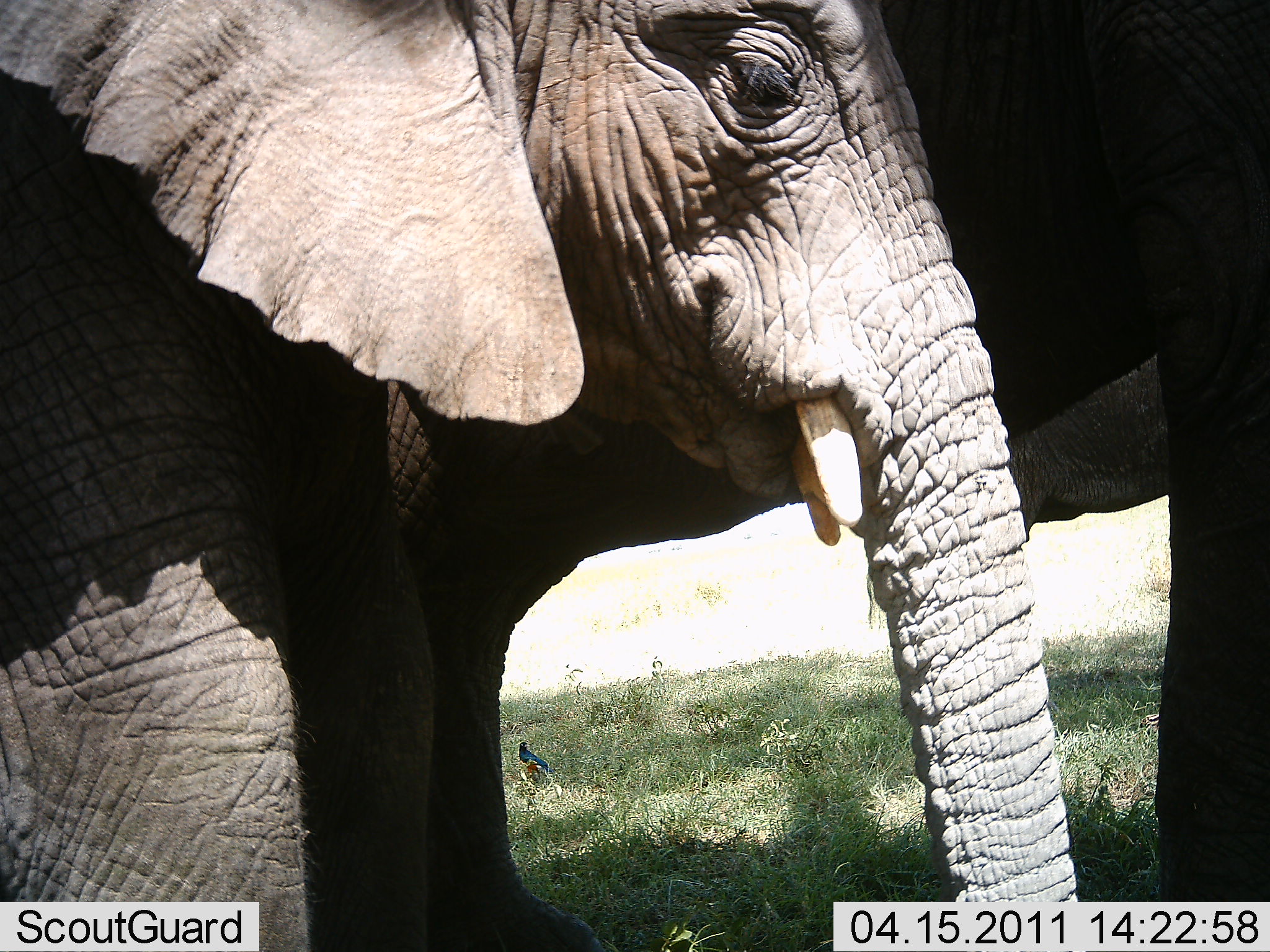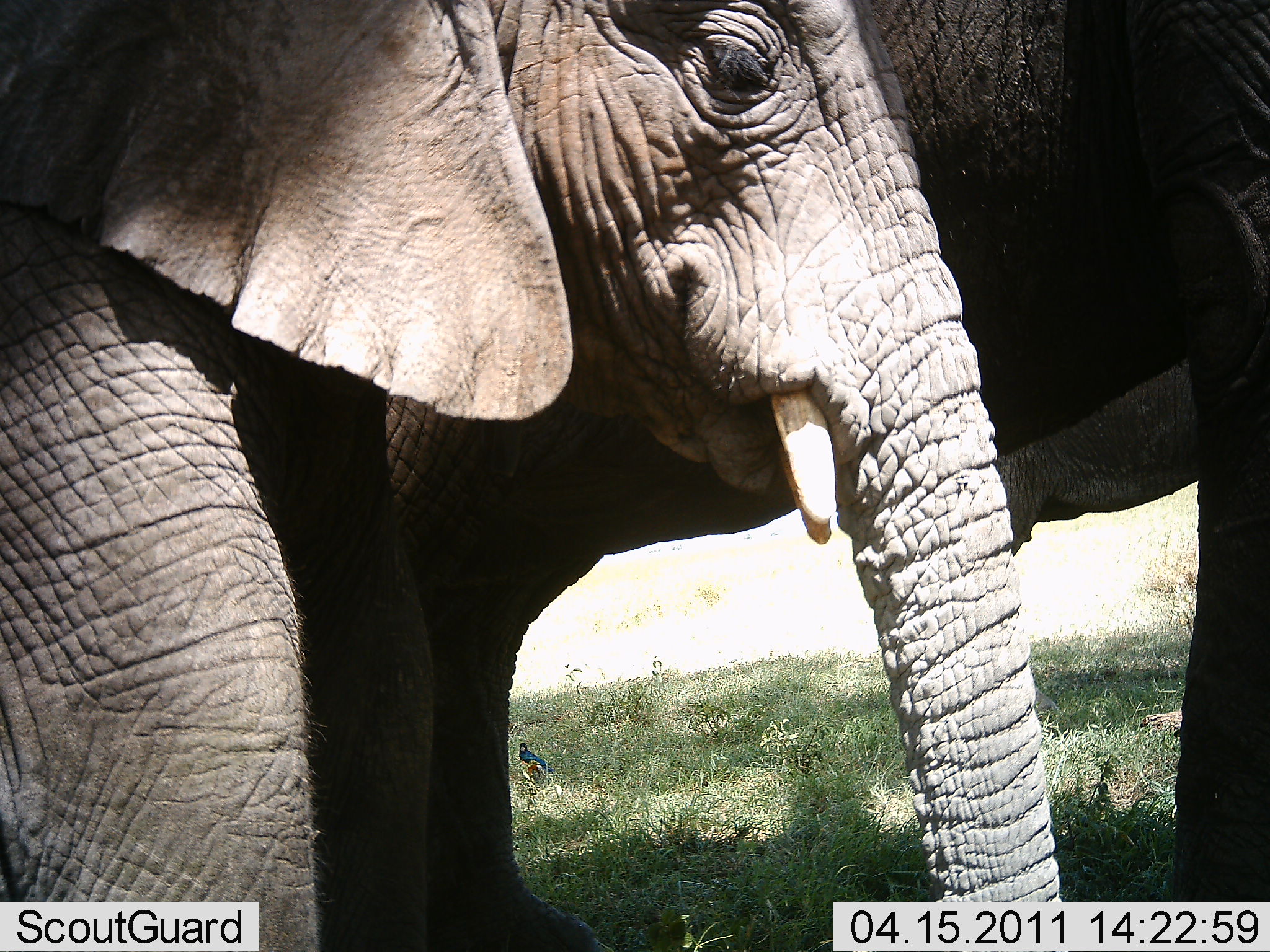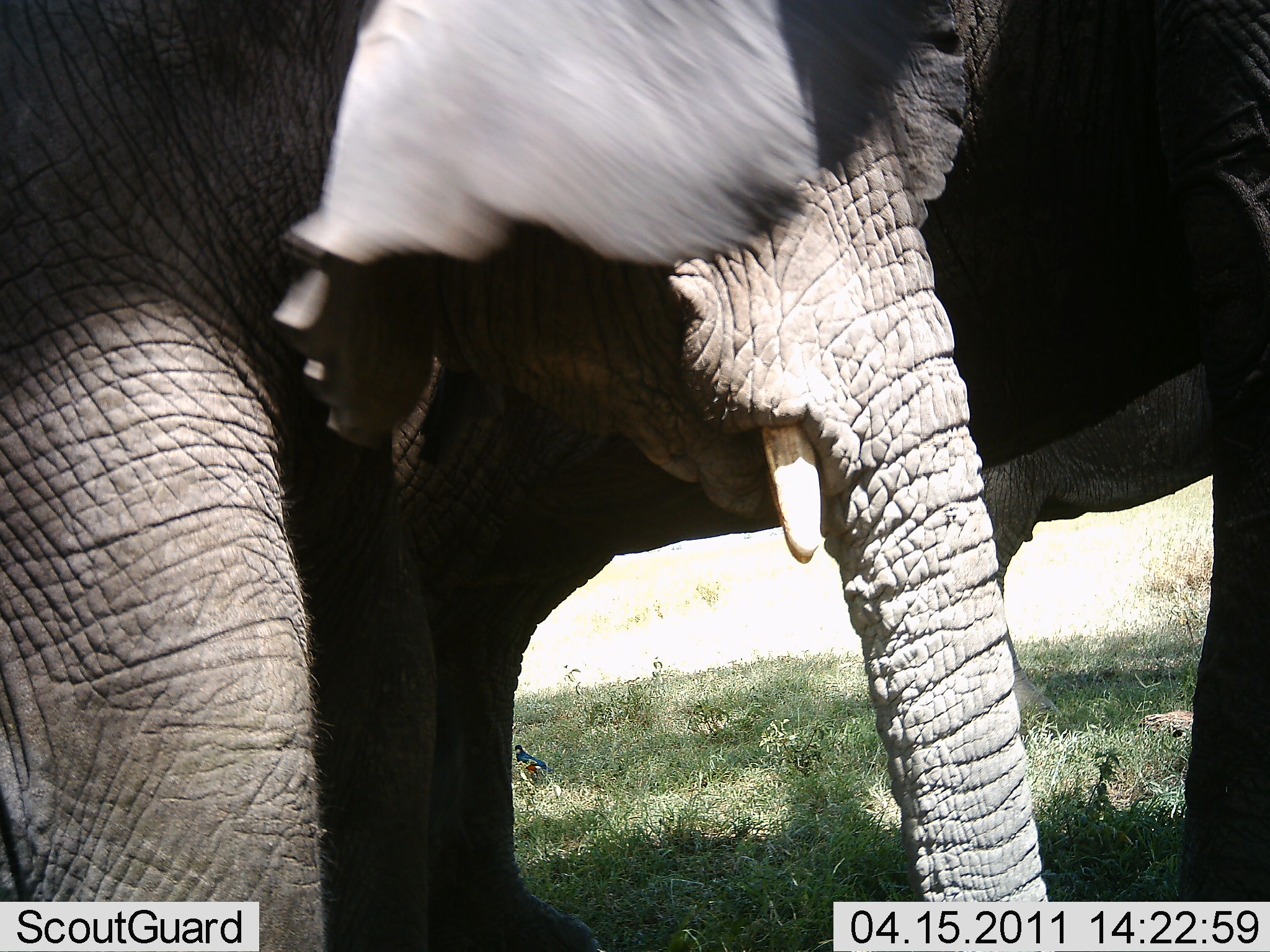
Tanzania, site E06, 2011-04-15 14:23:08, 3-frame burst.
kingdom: Animalia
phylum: Chordata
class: Mammalia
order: Proboscidea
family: Elephantidae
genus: Loxodonta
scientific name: Loxodonta africana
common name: african bush elephant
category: elephant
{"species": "elephant (african bush elephant) (Loxodonta africana)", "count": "2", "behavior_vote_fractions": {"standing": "100%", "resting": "8%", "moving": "8%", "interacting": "8%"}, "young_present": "69%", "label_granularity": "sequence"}